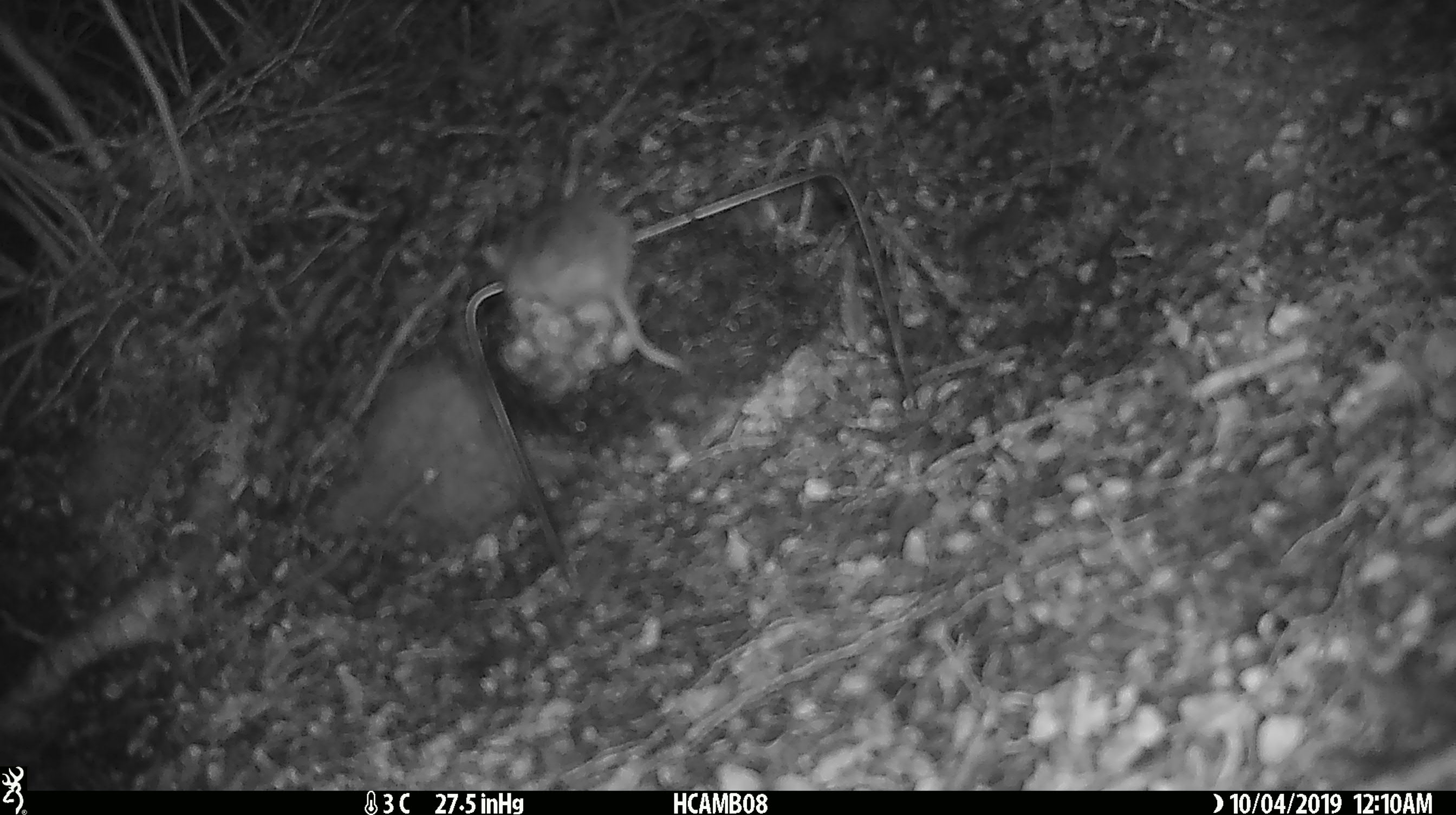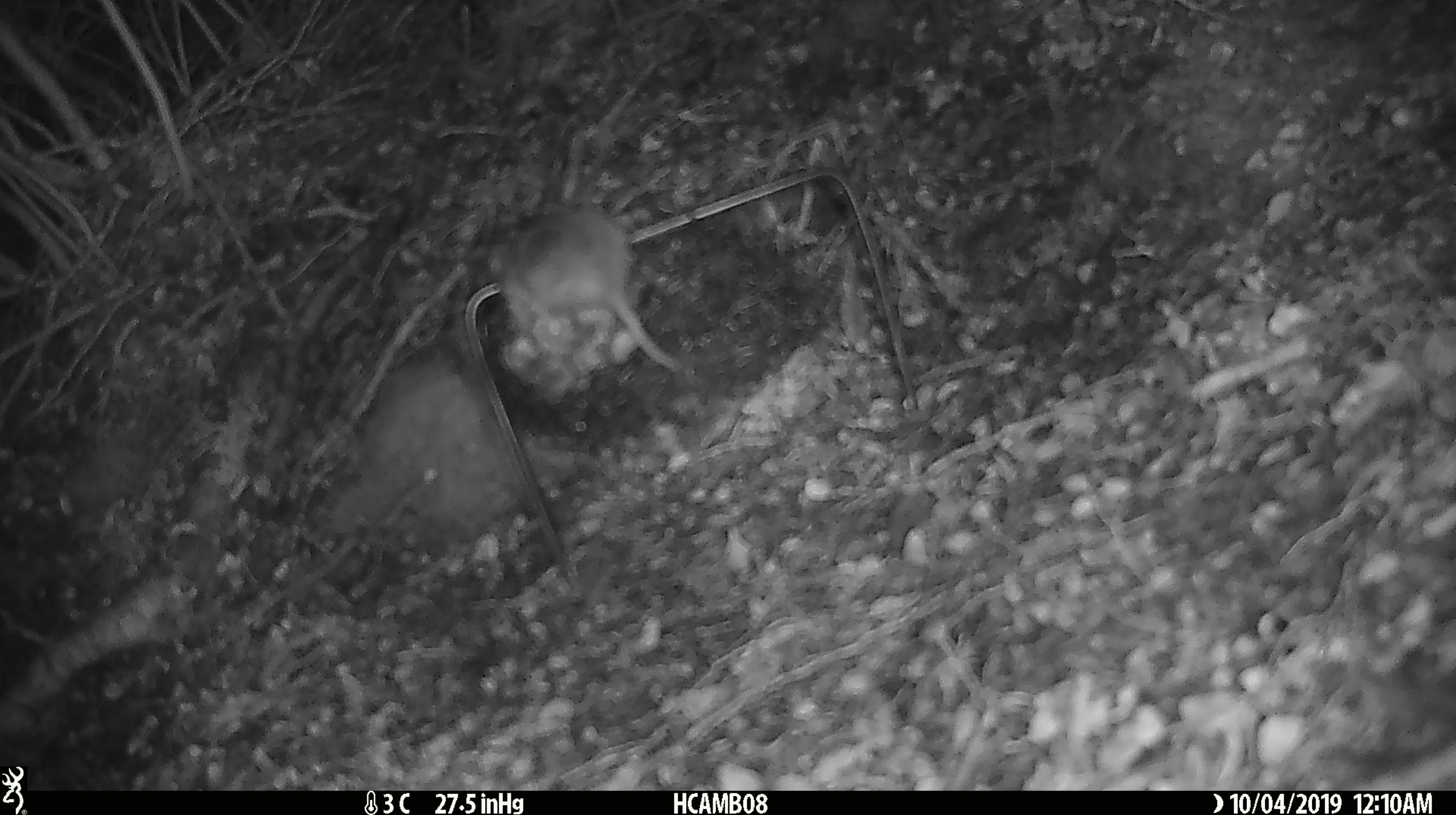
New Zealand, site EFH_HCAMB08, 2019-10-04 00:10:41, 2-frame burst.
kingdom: Animalia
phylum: Chordata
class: Mammalia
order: Rodentia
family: Muridae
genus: Mus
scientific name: Mus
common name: mouse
Mouse (Mus).